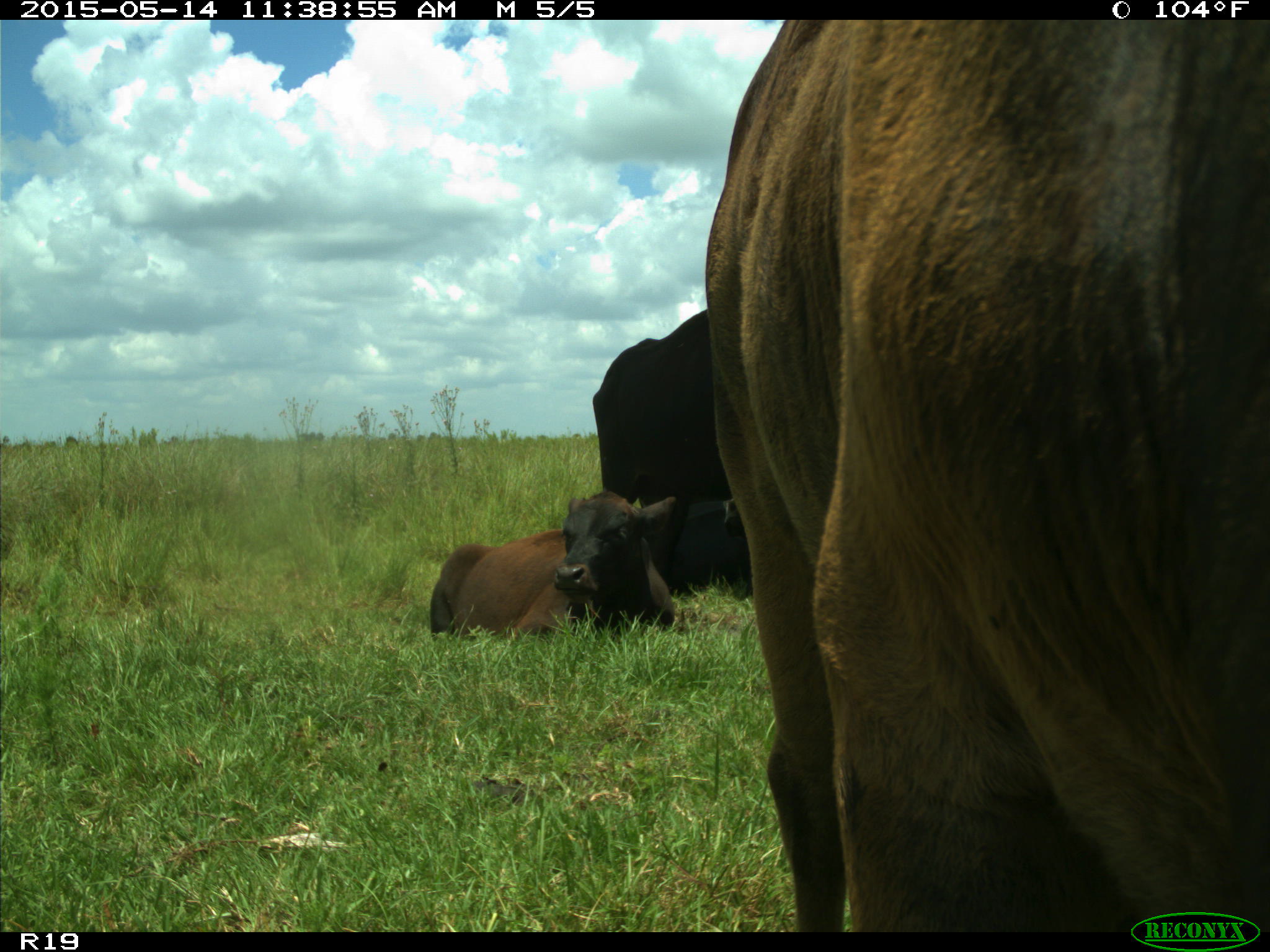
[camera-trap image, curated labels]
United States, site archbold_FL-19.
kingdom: Animalia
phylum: Chordata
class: Mammalia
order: Artiodactyla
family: Bovidae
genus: Bos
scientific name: Bos taurus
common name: domestic cow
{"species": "Bos taurus (domestic cow)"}